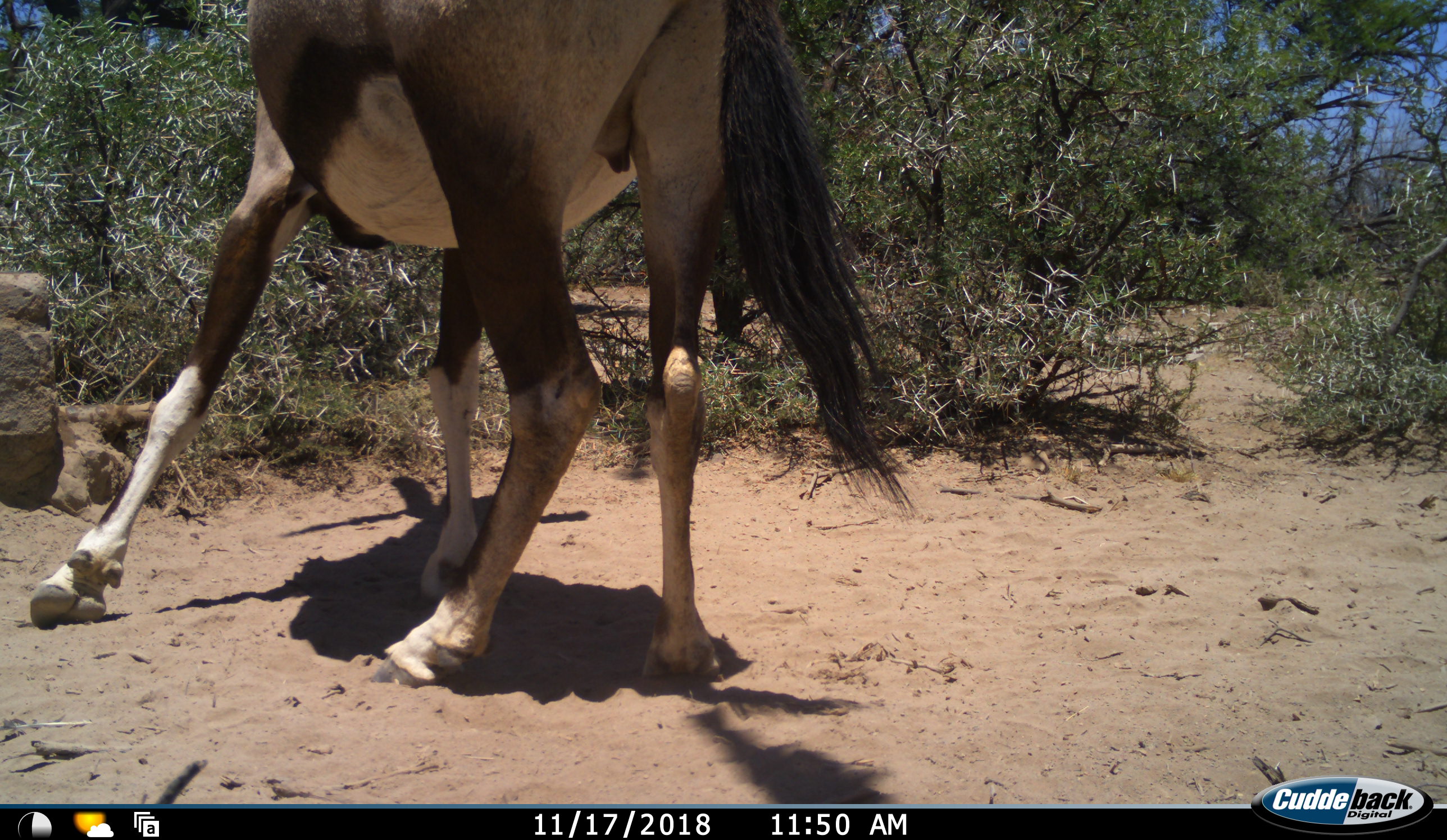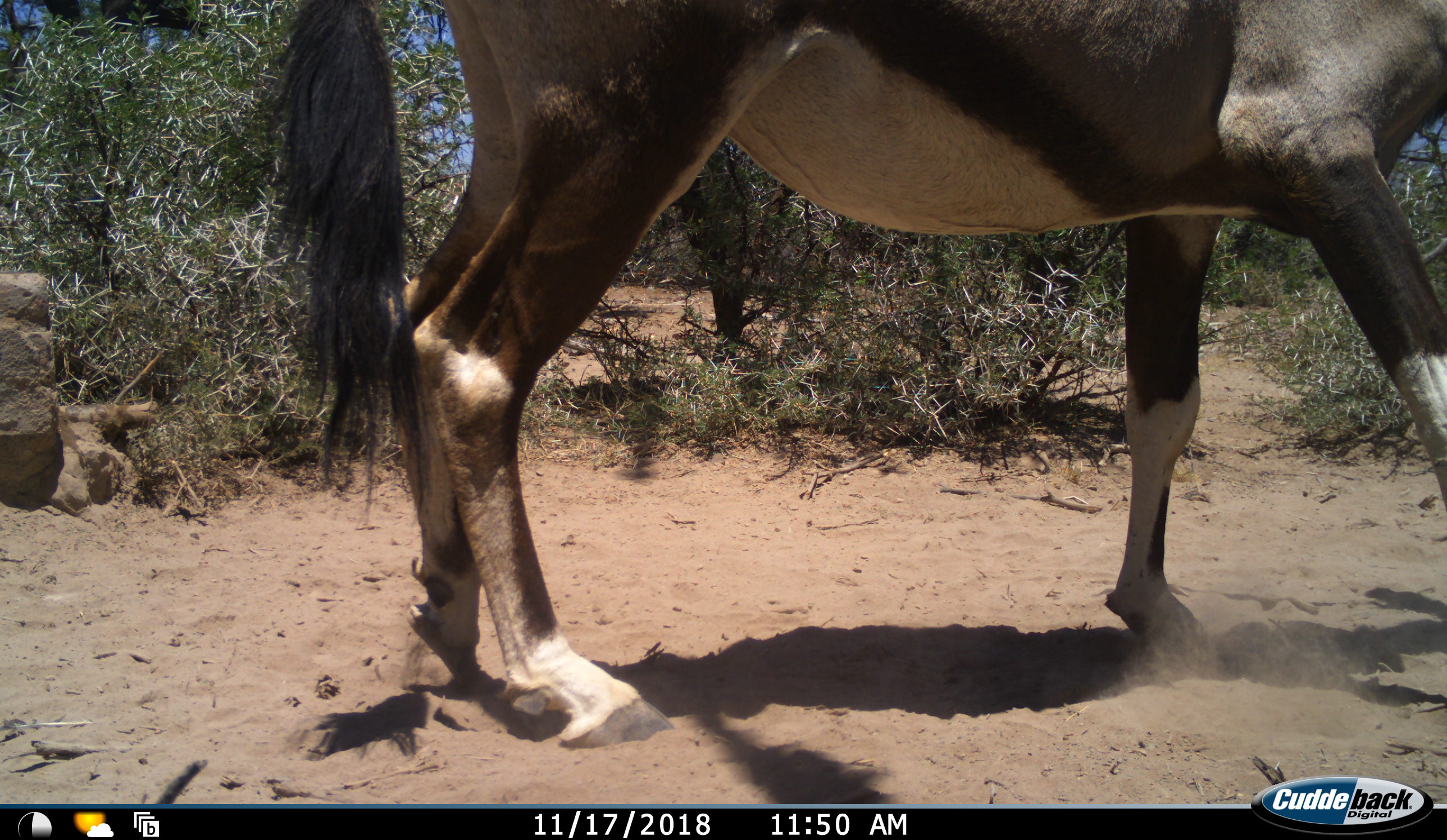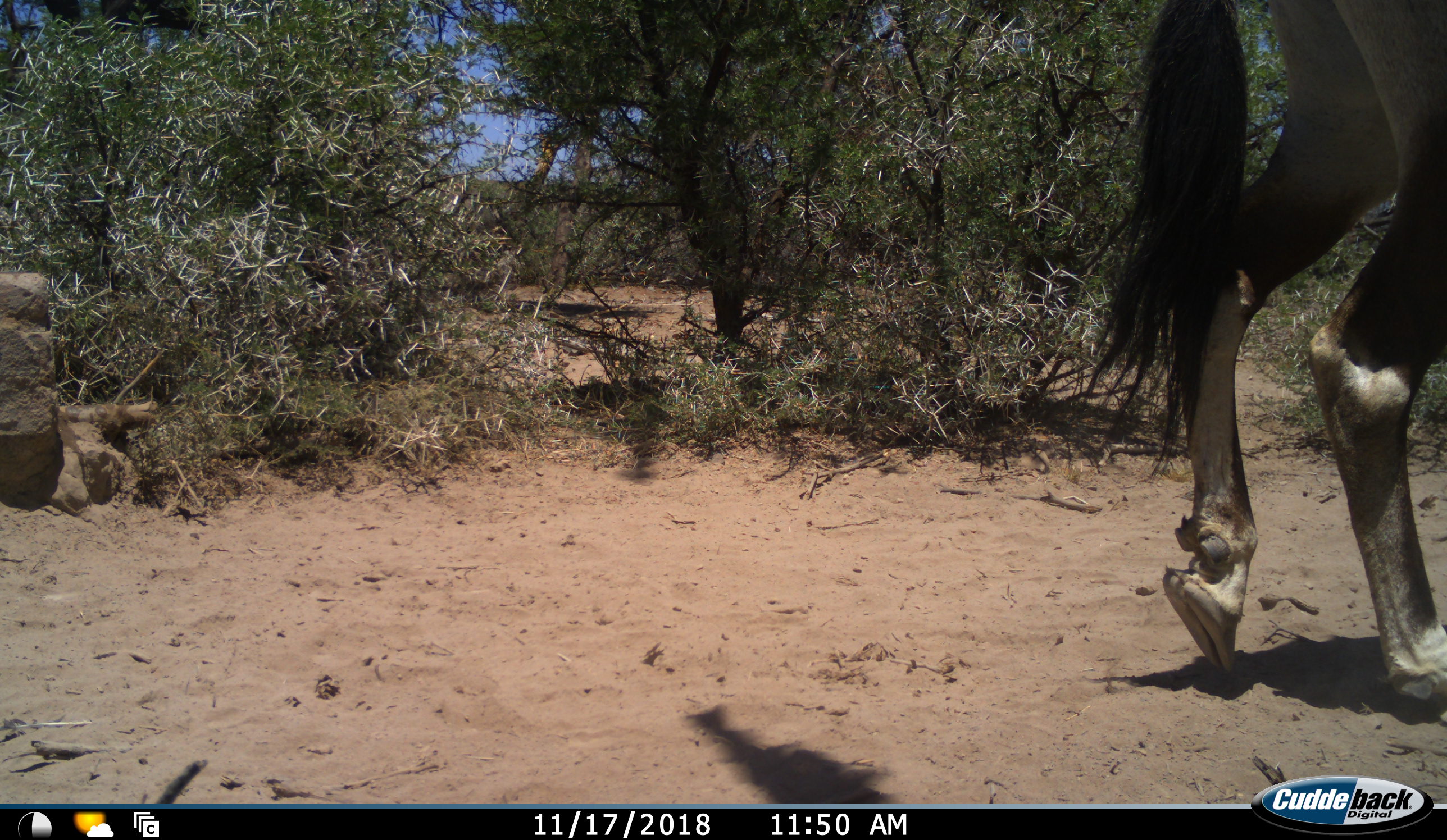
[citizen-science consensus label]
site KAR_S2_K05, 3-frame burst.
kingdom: Animalia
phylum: Chordata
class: Mammalia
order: Artiodactyla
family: Bovidae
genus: Oryx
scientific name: Oryx gazella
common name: gemsbok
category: oryx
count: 1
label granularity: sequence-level